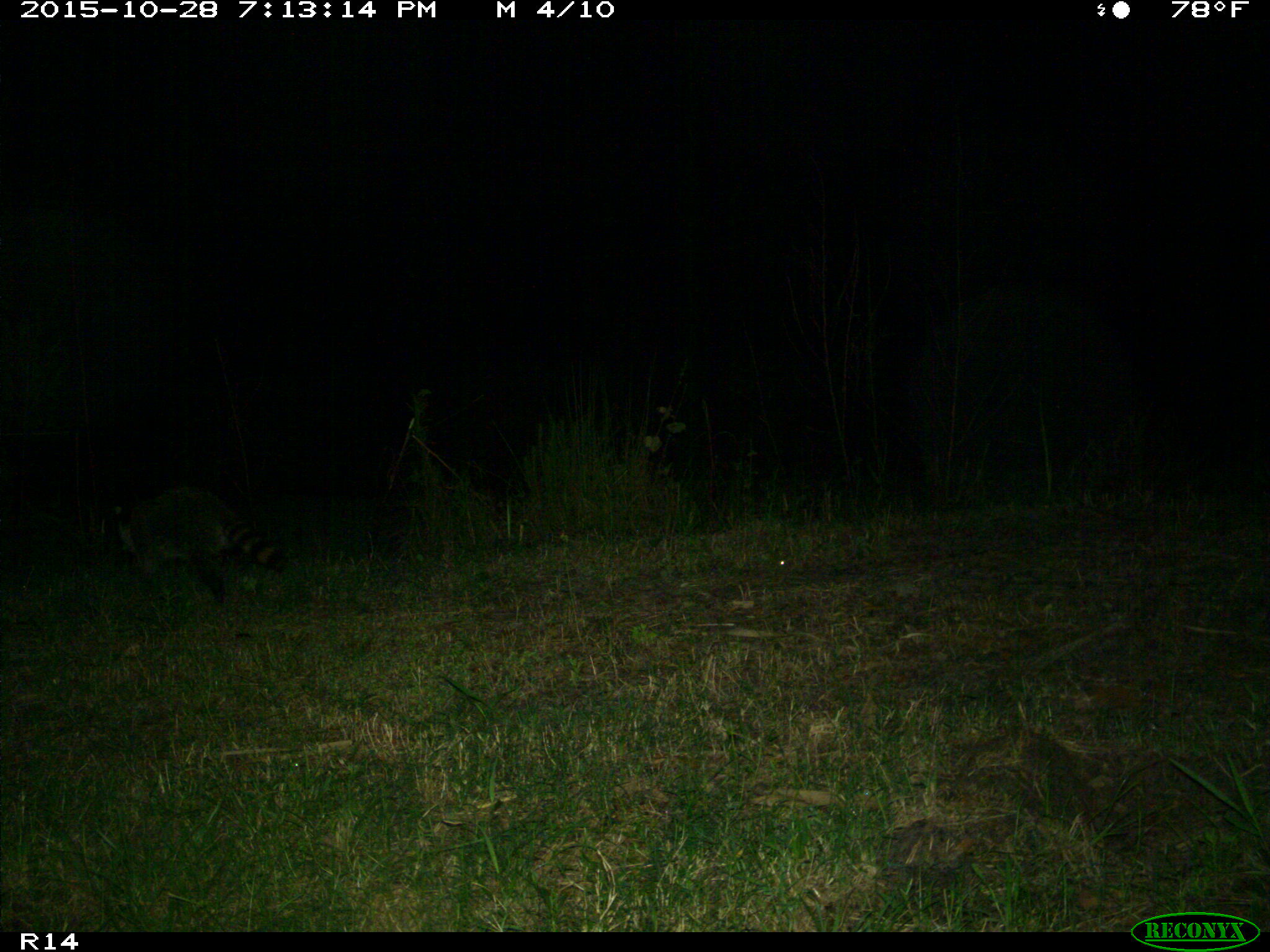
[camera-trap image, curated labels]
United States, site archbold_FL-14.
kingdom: Animalia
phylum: Chordata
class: Mammalia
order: Carnivora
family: Procyonidae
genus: Procyon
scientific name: Procyon lotor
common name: common raccoon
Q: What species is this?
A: Procyon lotor (common raccoon).